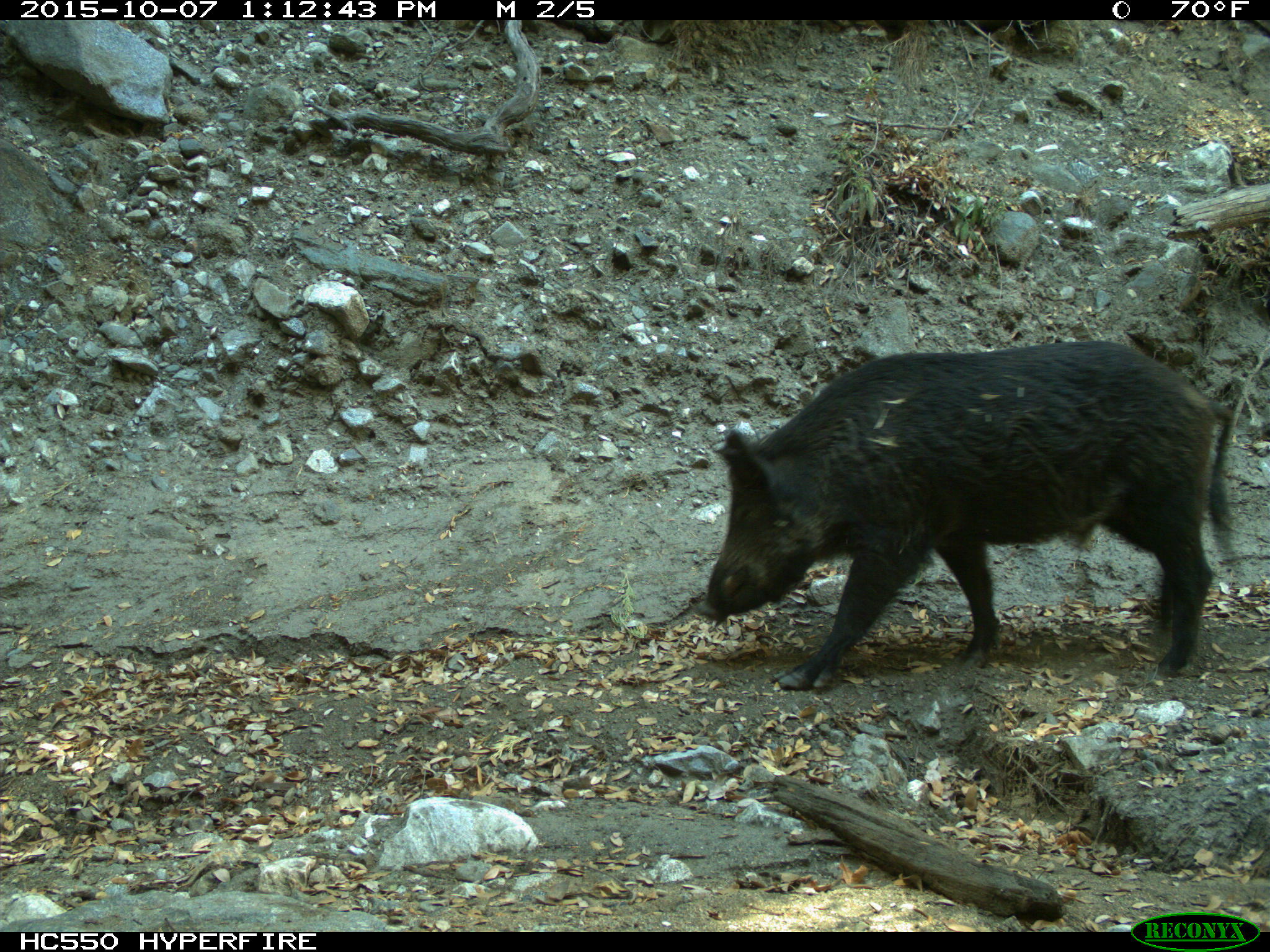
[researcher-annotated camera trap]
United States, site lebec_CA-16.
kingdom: Animalia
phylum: Chordata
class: Mammalia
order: Artiodactyla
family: Suidae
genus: Sus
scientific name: Sus scrofa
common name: wild boar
Sus scrofa (wild boar).